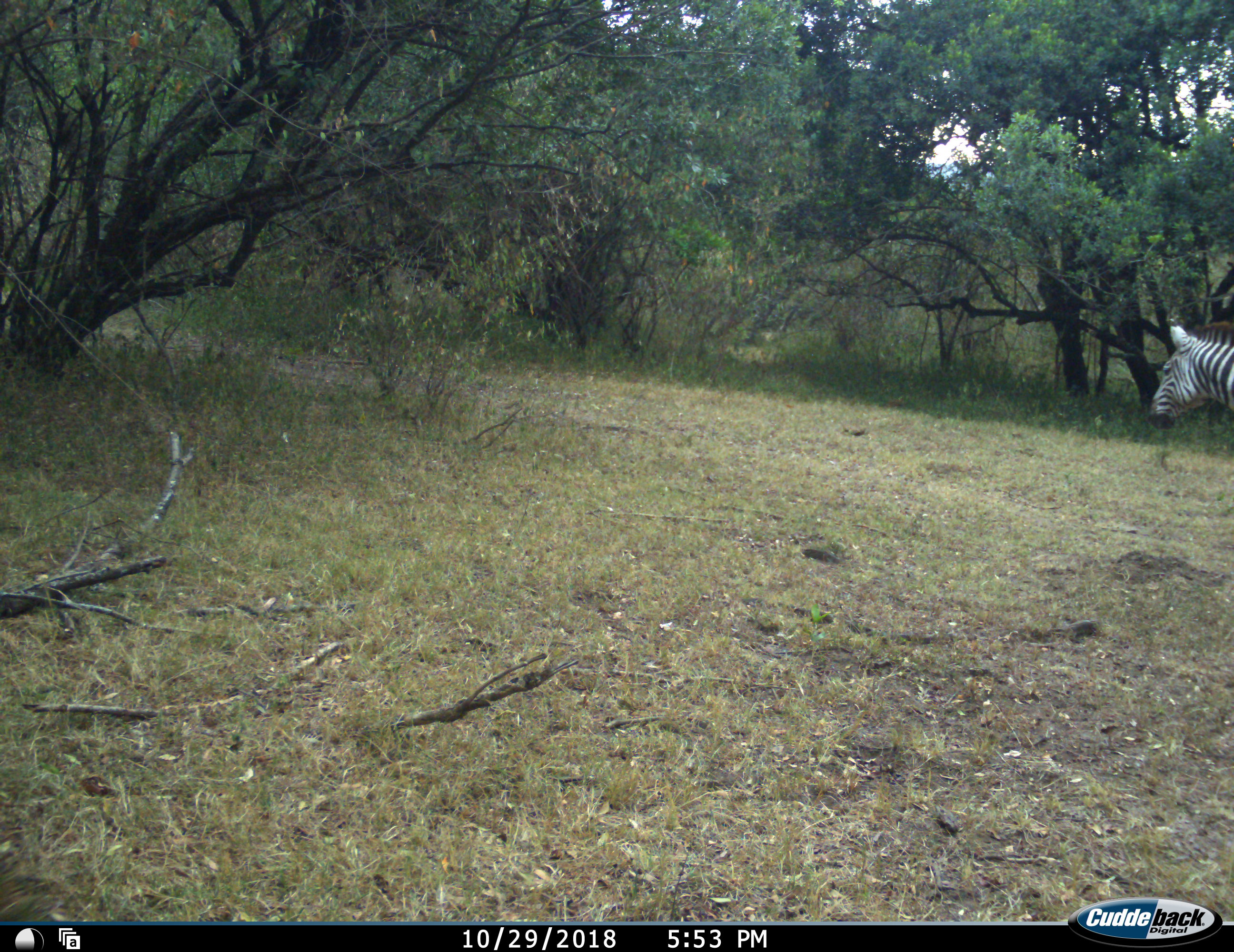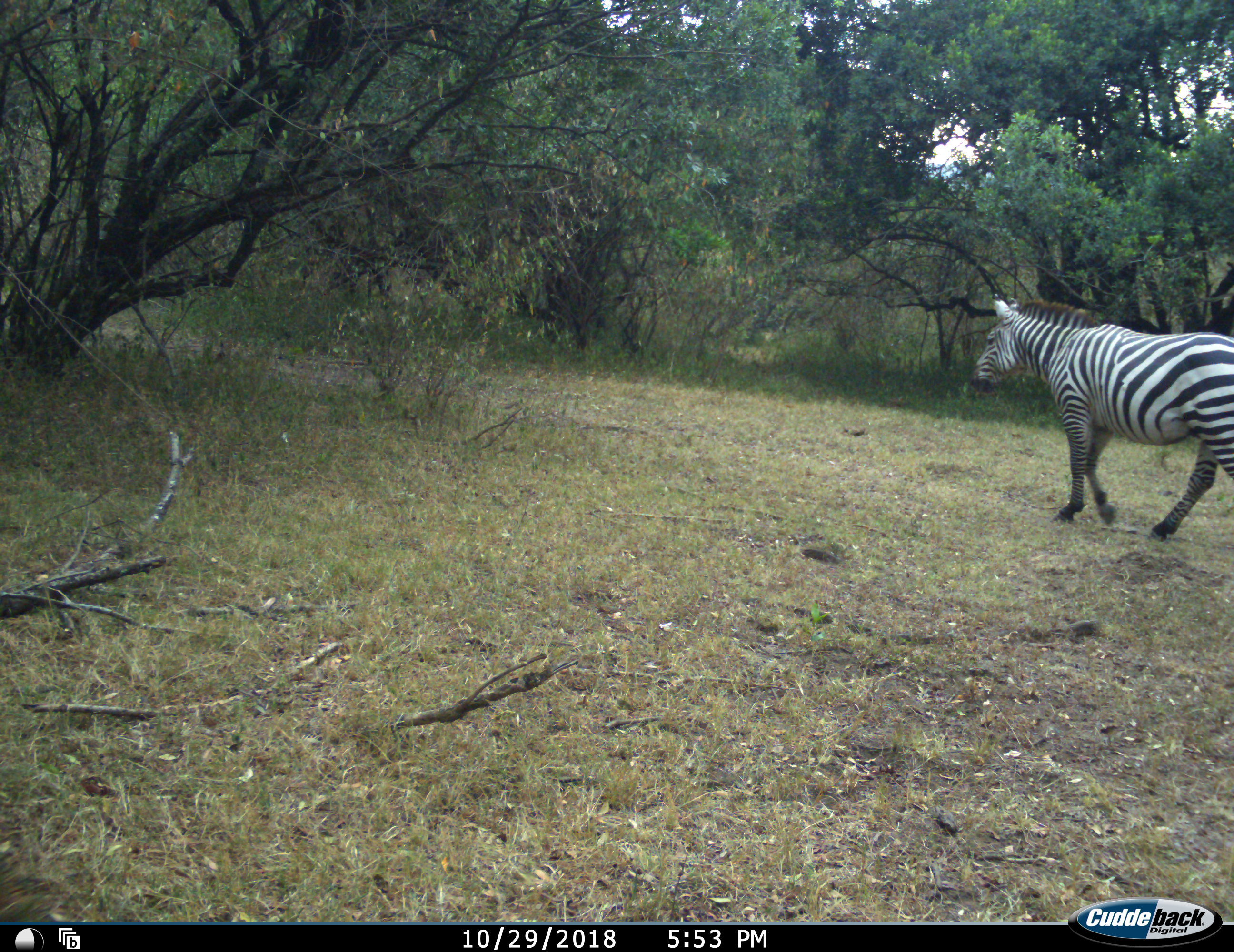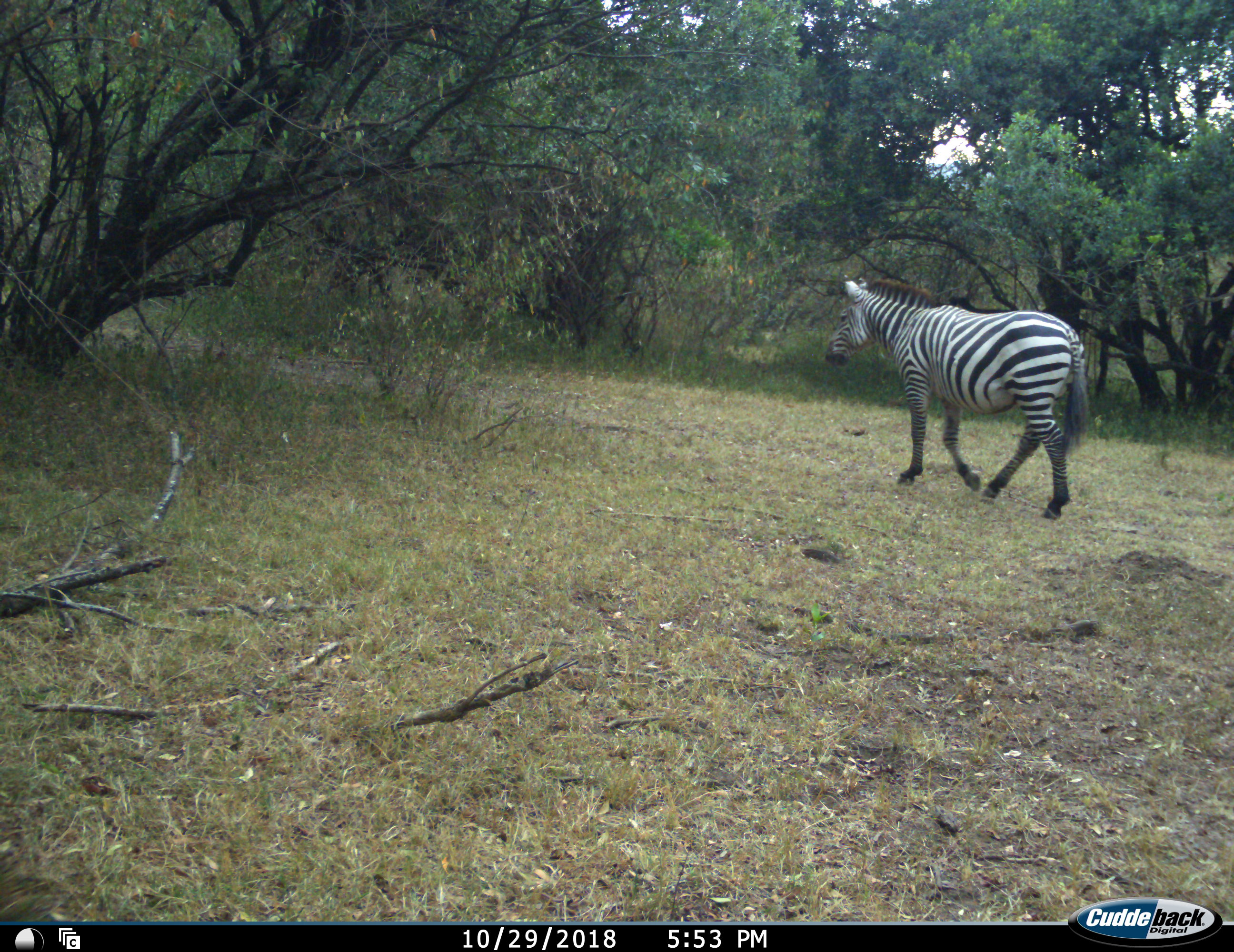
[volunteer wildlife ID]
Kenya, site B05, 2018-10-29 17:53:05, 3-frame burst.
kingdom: Animalia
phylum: Chordata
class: Mammalia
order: Perissodactyla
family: Equidae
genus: Equus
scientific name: Equus quagga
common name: plains zebra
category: zebra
Zebra (plains zebra) (Equus quagga), count 1. Behavior (volunteer vote fractions): standing 0%, resting 0%, moving 100%, interacting 0%. Young present (vote fraction): 0%. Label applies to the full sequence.